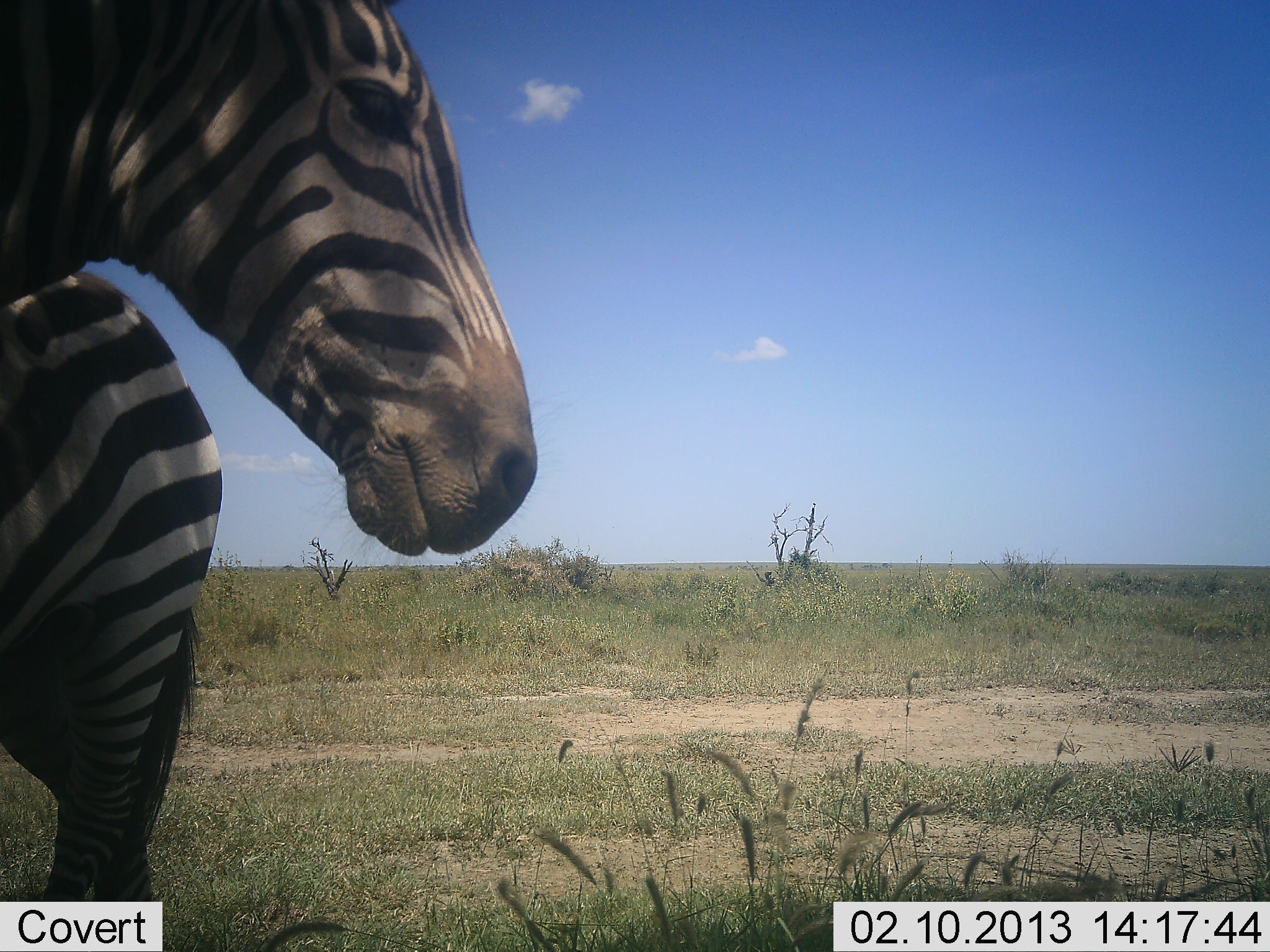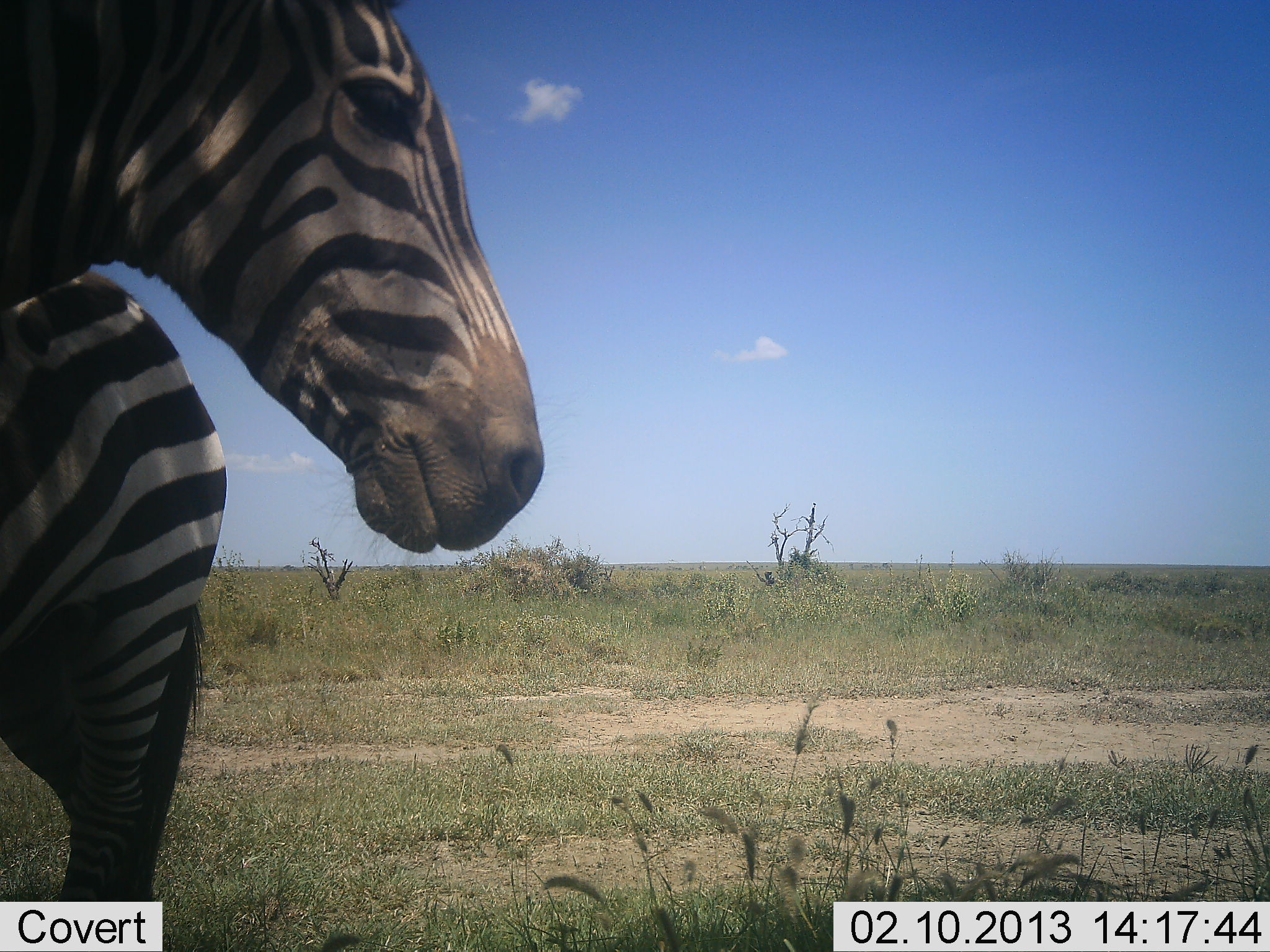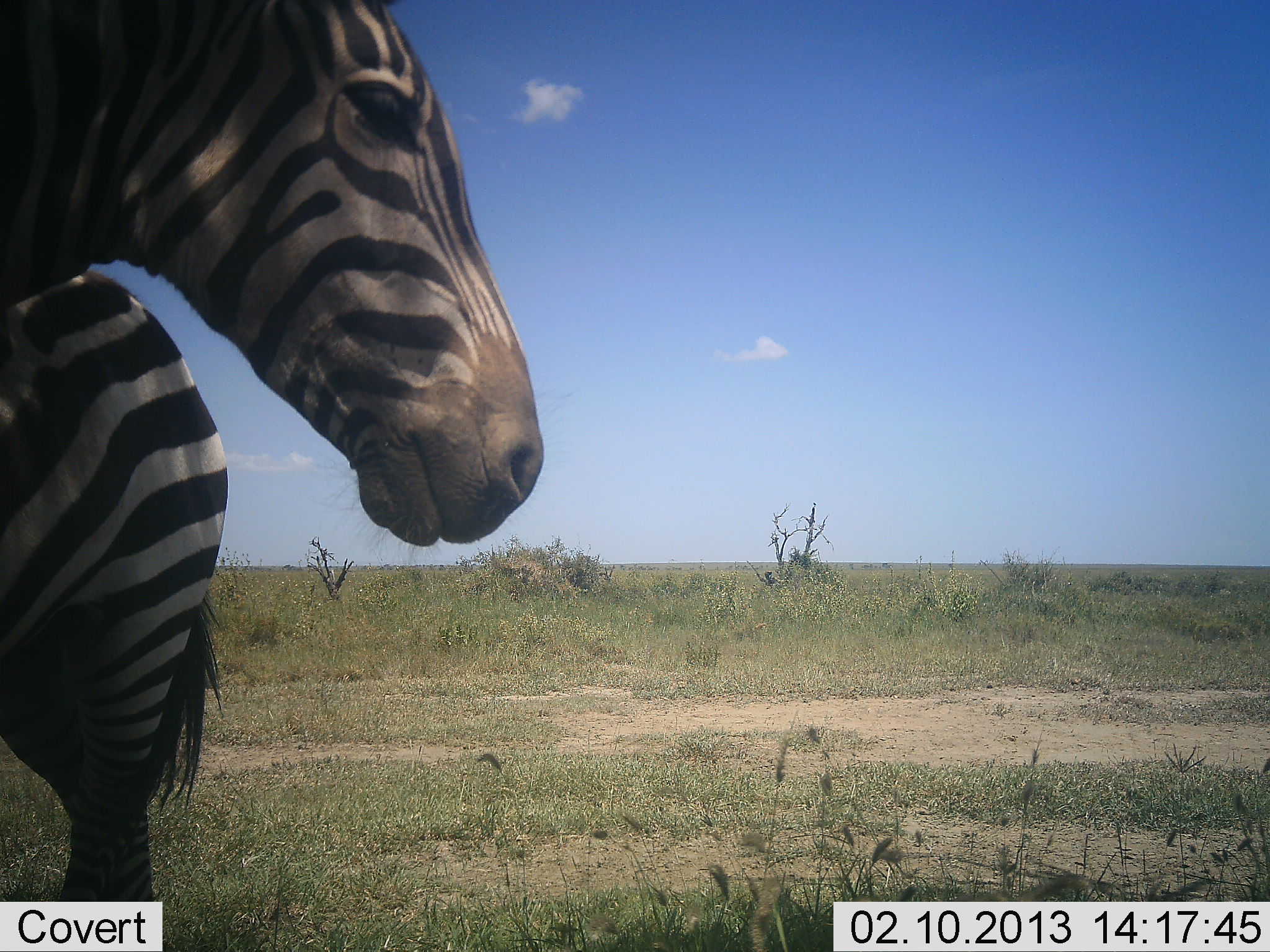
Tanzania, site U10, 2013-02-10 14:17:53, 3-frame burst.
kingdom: Animalia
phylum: Chordata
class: Mammalia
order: Perissodactyla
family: Equidae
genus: Equus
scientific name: Equus quagga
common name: plains zebra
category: zebra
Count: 1.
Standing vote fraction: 94%.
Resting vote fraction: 3%.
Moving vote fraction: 9%.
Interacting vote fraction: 0%.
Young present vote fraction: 0%.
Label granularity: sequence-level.